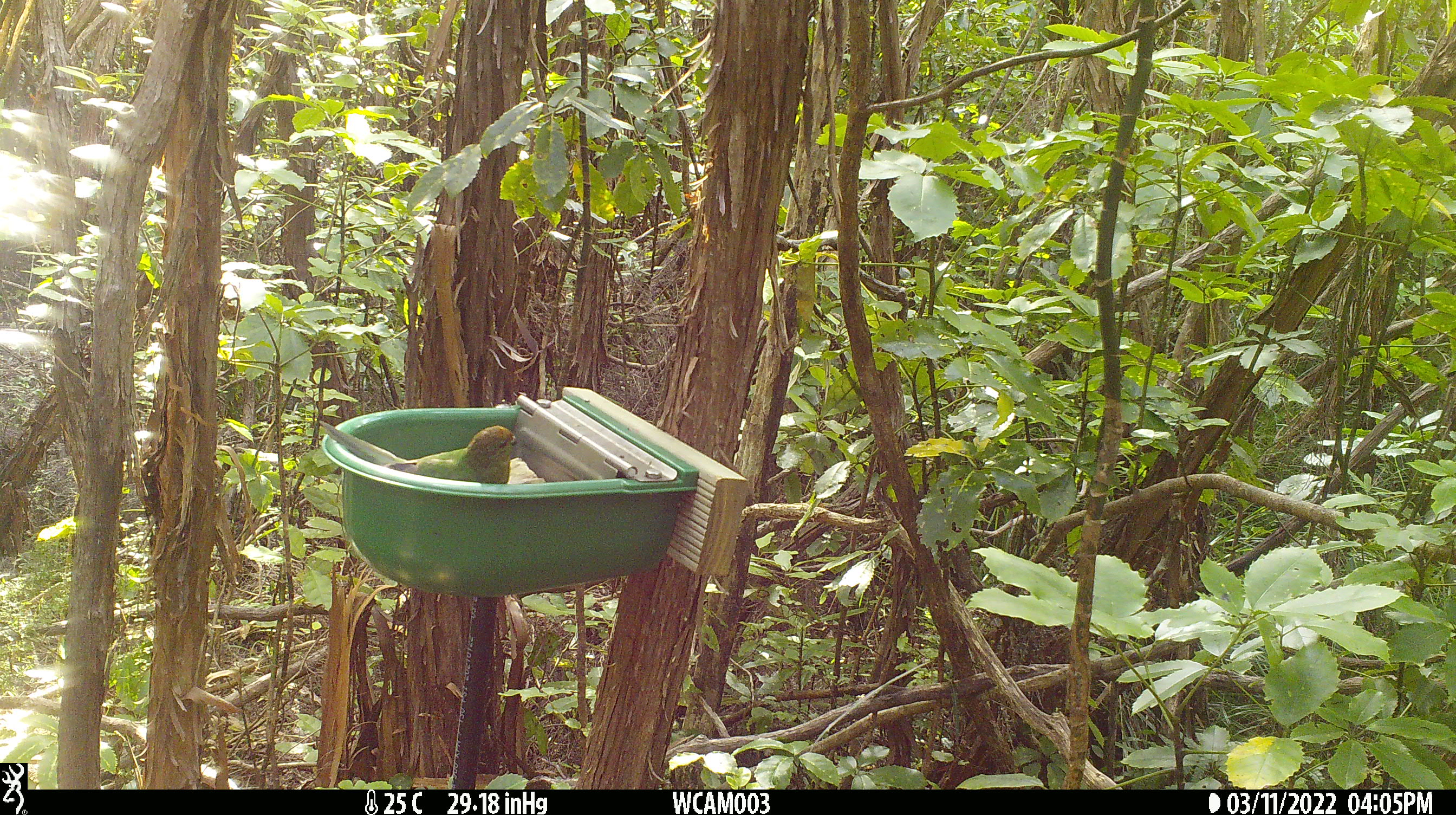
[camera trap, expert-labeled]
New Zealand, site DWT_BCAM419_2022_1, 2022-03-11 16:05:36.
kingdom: Animalia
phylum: Chordata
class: Aves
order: Psittaciformes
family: Psittaculidae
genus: Cyanoramphus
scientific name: Cyanoramphus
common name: parakeet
Parakeet (Cyanoramphus).